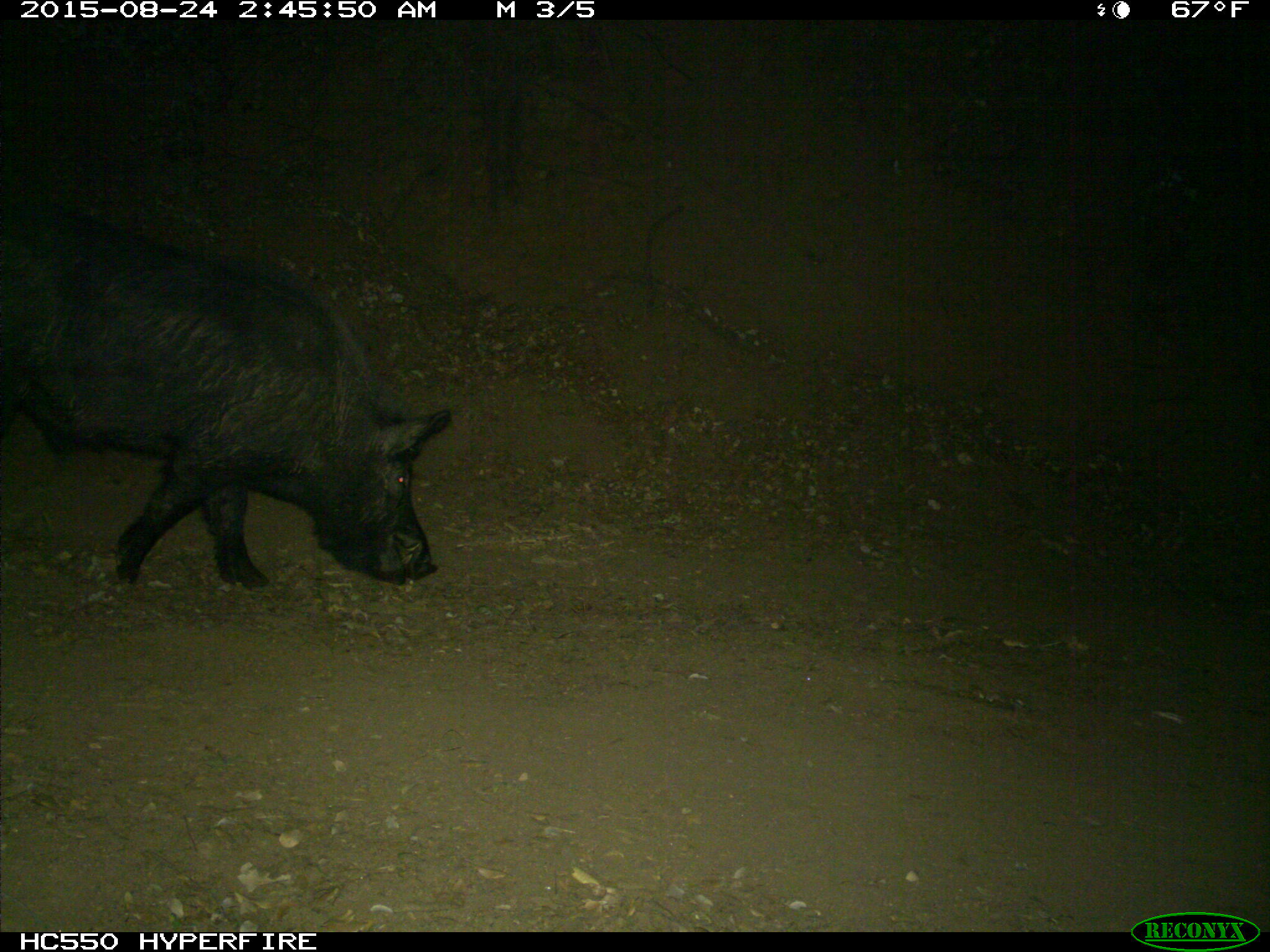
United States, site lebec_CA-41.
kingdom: Animalia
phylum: Chordata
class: Mammalia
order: Artiodactyla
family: Suidae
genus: Sus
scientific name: Sus scrofa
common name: wild boar